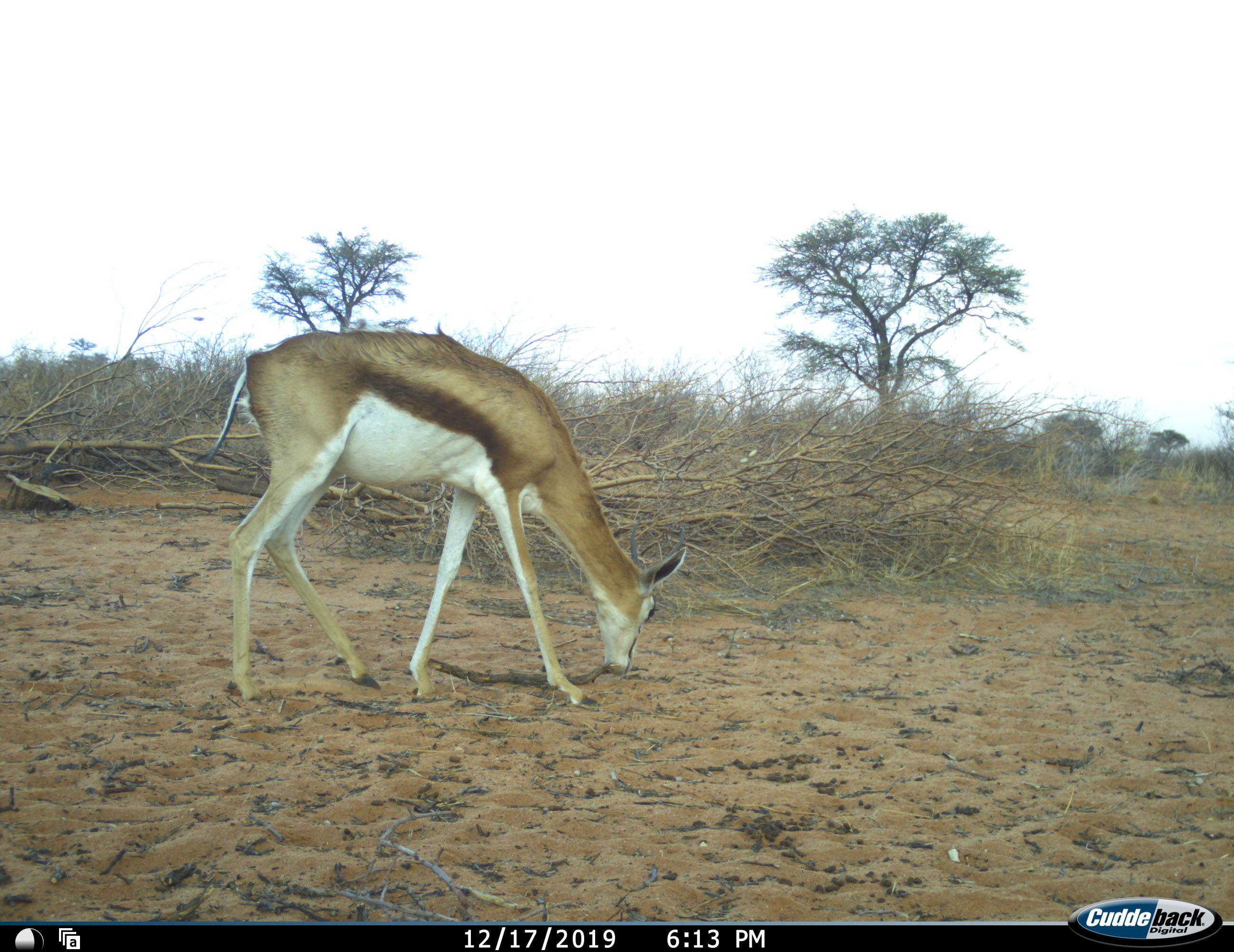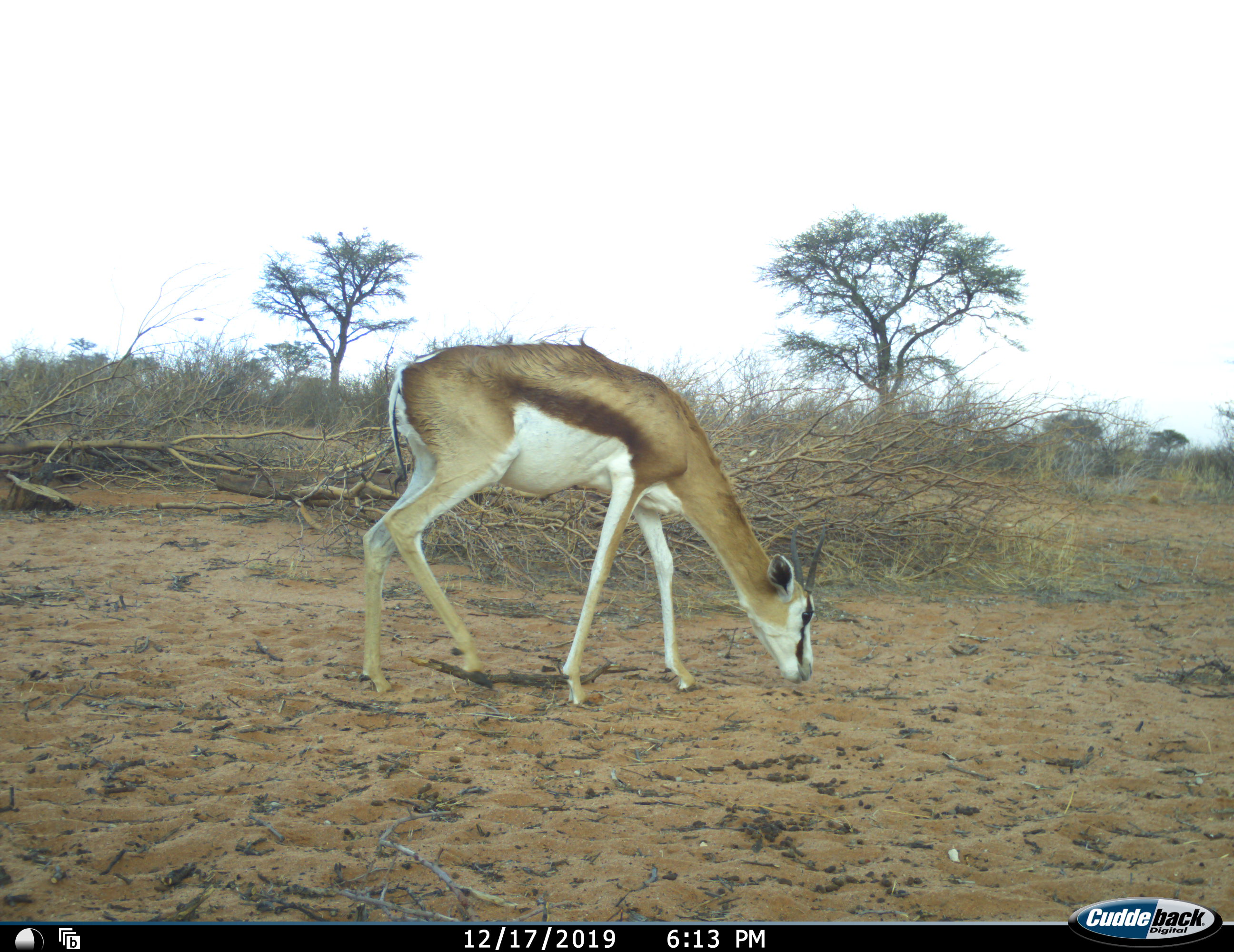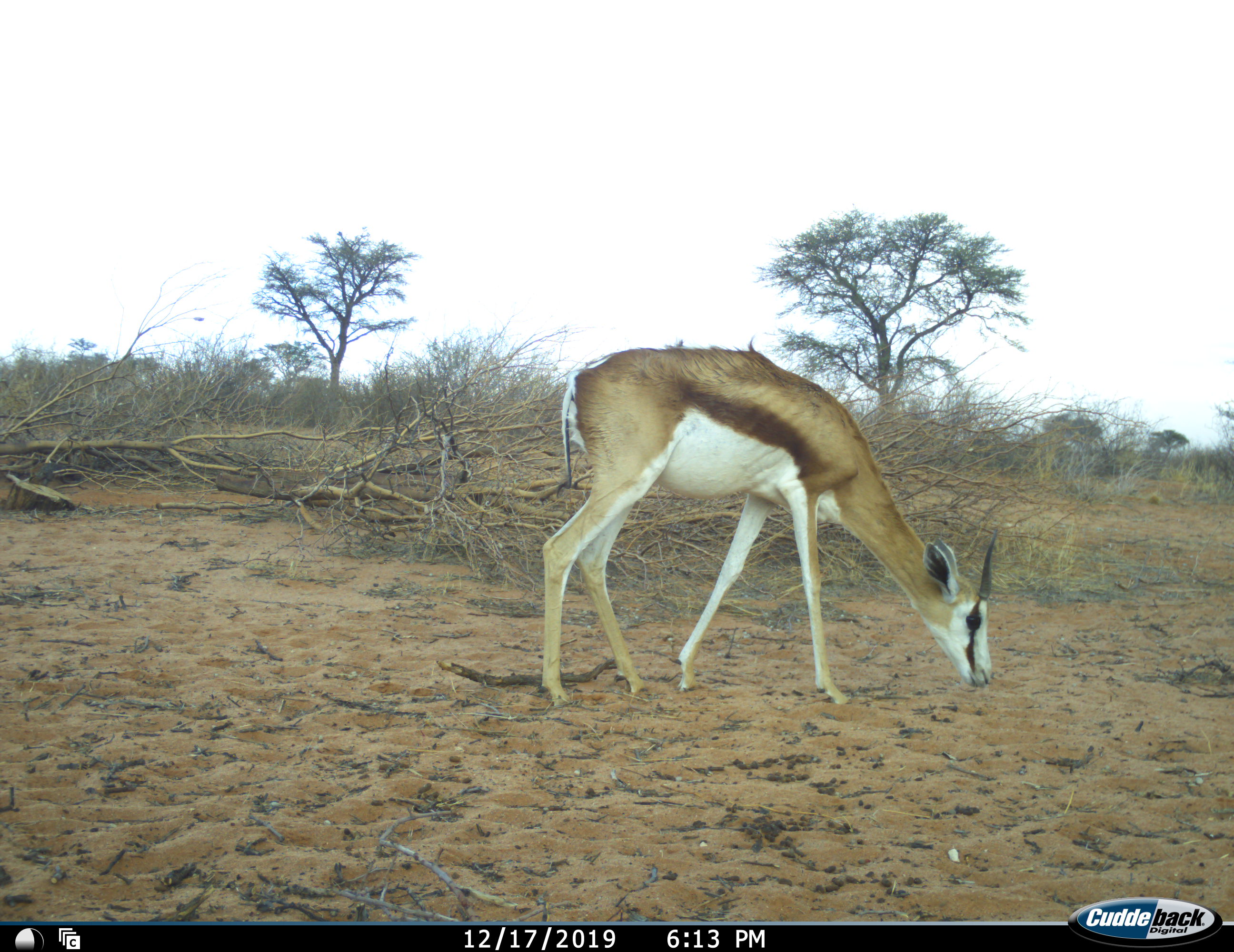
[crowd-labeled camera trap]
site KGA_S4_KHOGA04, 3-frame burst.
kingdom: Animalia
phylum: Chordata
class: Mammalia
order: Artiodactyla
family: Bovidae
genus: Antidorcas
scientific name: Antidorcas marsupialis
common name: springbok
Springbok (Antidorcas marsupialis), count 1. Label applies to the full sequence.